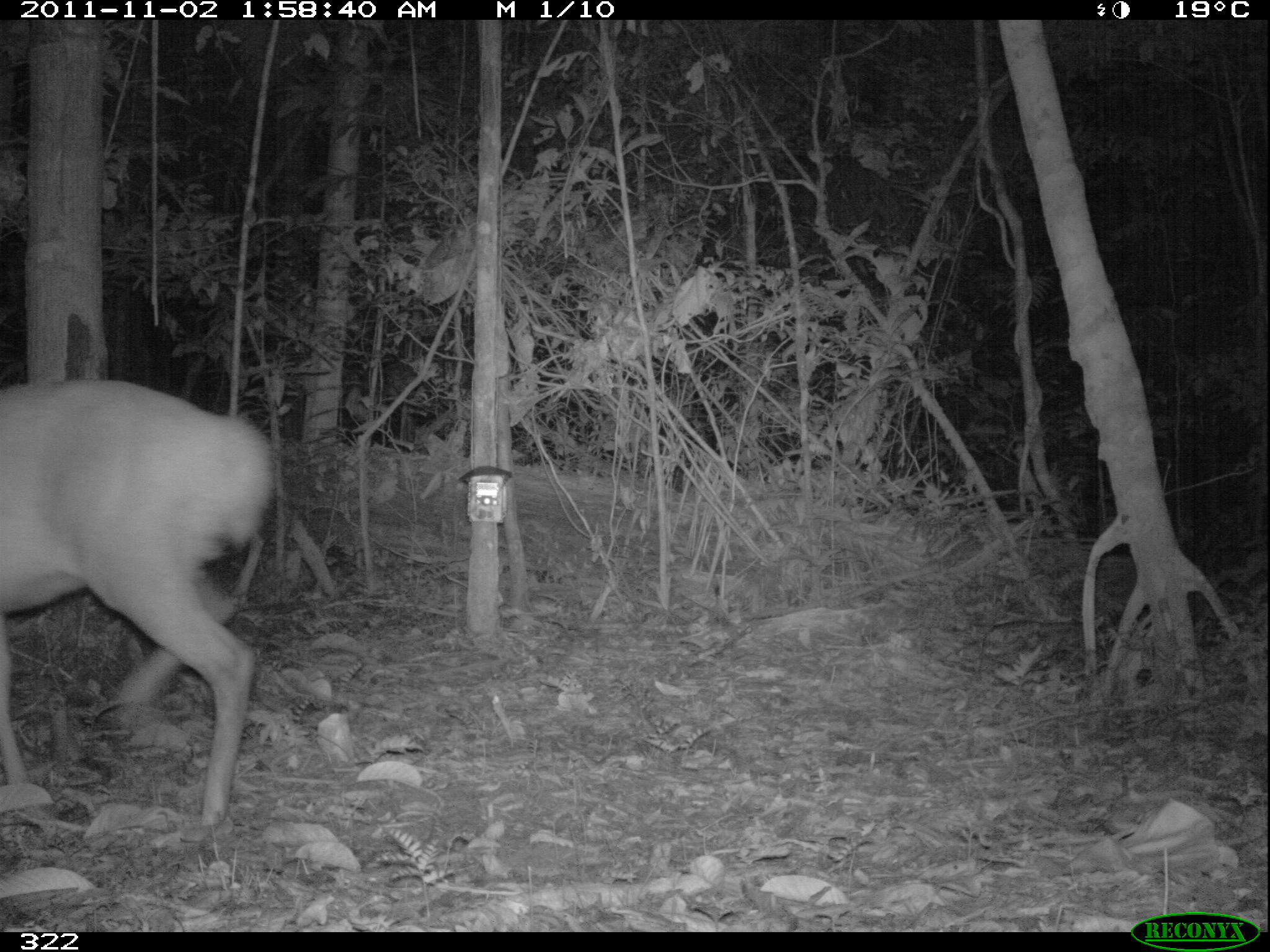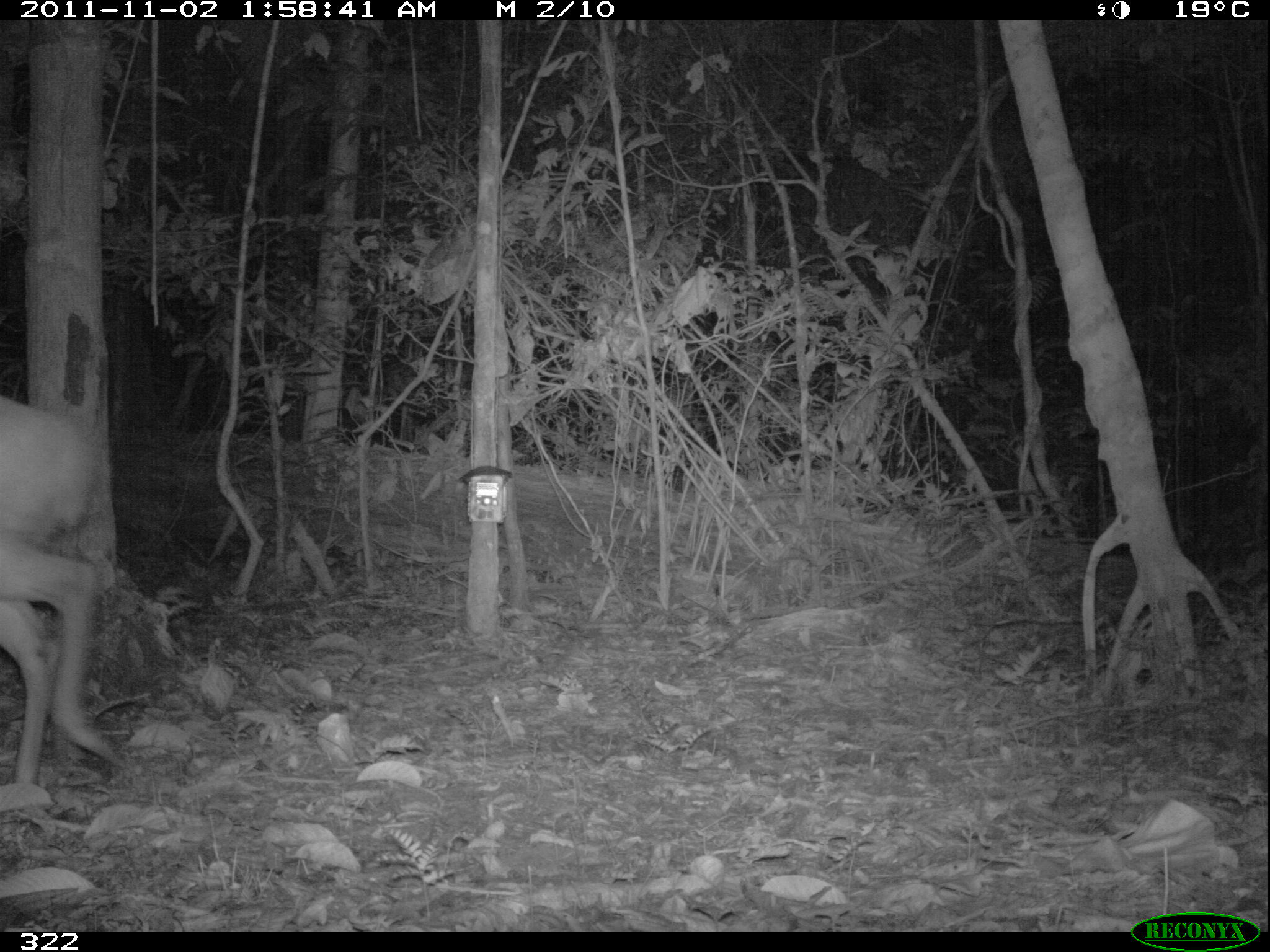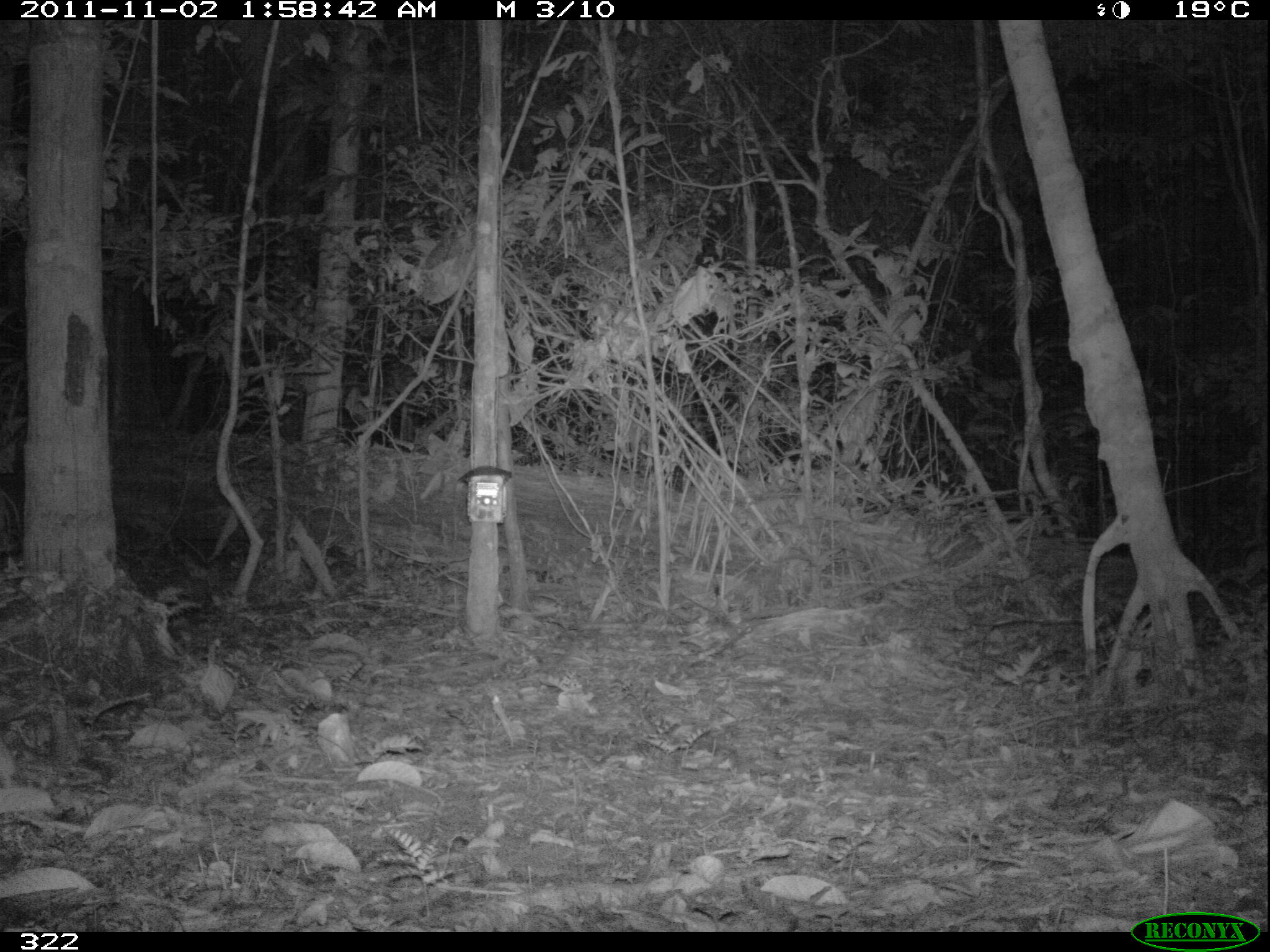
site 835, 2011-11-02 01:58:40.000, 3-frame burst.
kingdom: Animalia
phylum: Chordata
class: Mammalia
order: Artiodactyla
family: Cervidae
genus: Mazama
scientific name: Mazama americana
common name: red brocket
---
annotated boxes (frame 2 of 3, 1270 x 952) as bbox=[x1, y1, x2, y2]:
mazama americana: bbox=[0, 392, 117, 811]